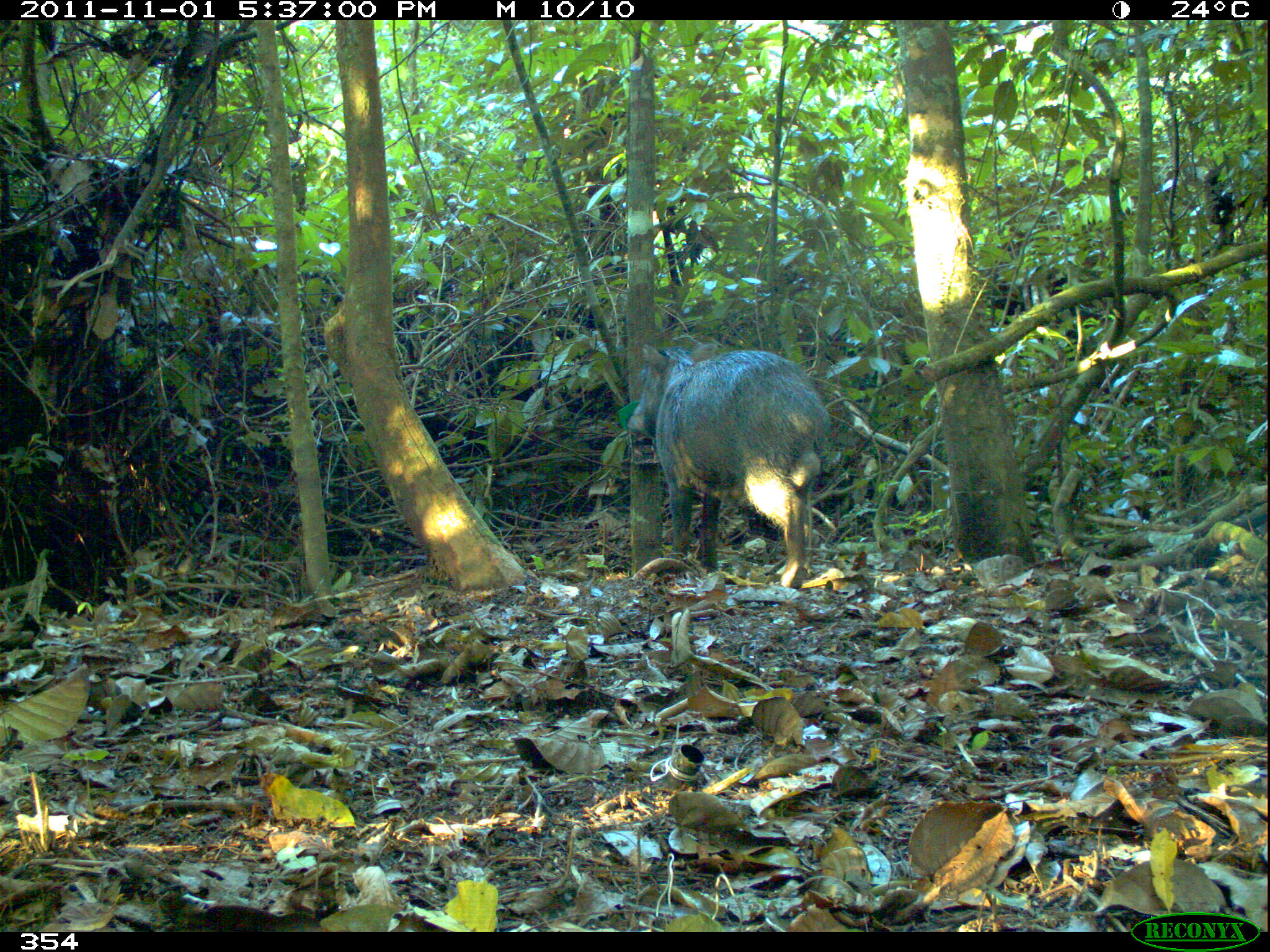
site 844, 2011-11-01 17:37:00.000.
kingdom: Animalia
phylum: Chordata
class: Mammalia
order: Artiodactyla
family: Tayassuidae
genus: Tayassu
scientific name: Tayassu pecari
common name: white-lipped peccary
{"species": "Tayassu pecari (white-lipped peccary)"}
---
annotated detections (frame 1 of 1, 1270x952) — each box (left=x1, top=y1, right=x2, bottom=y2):
tayassu pecari: (left=625, top=342, right=830, bottom=588)